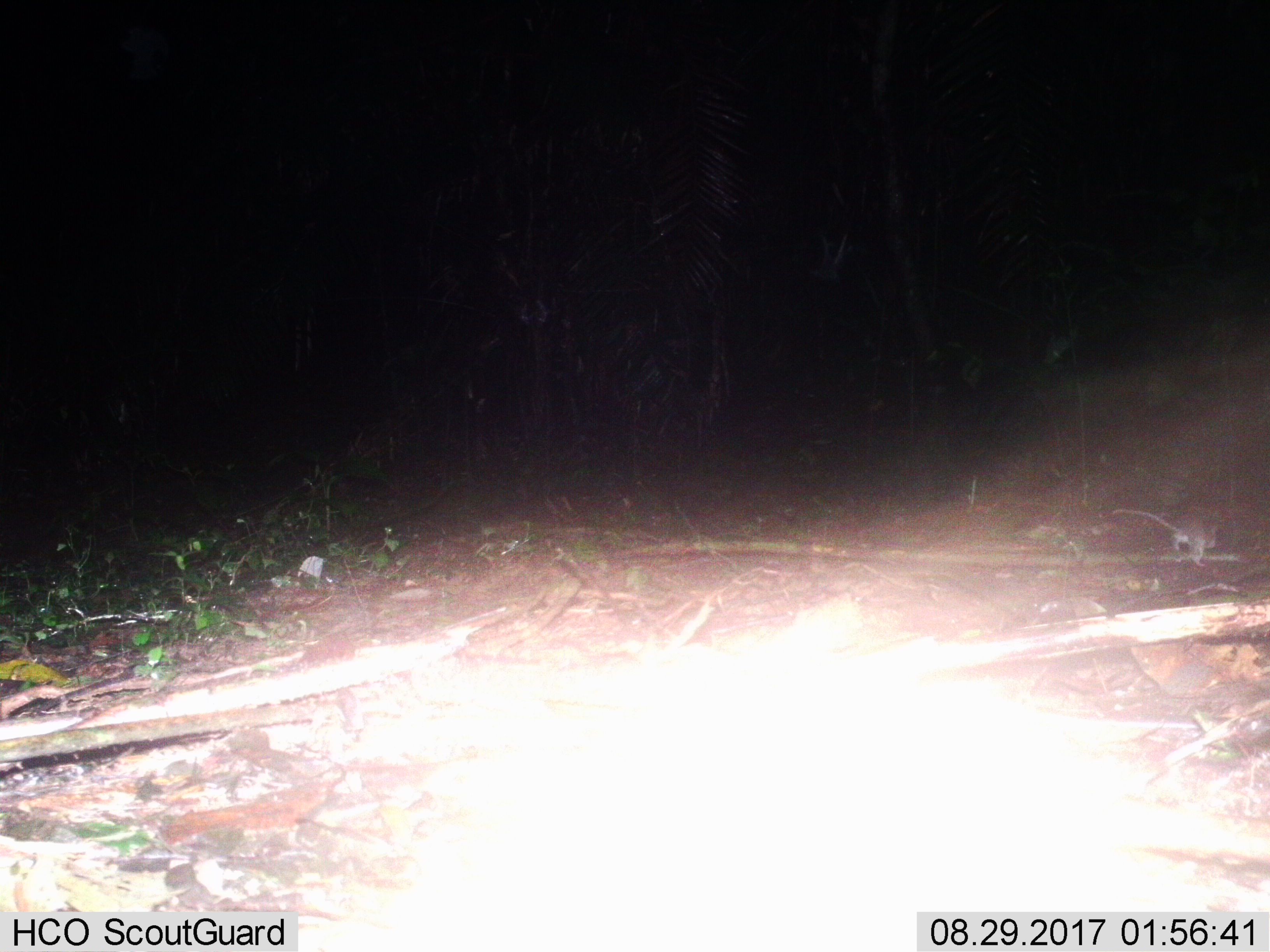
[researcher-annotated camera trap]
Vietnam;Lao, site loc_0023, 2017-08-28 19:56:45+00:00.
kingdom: Animalia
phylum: Chordata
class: Mammalia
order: Rodentia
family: Muridae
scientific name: Muridae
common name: old-world mice and rats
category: unidentified murid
Unidentified murid (old-world mice and rats) (Muridae). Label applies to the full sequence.